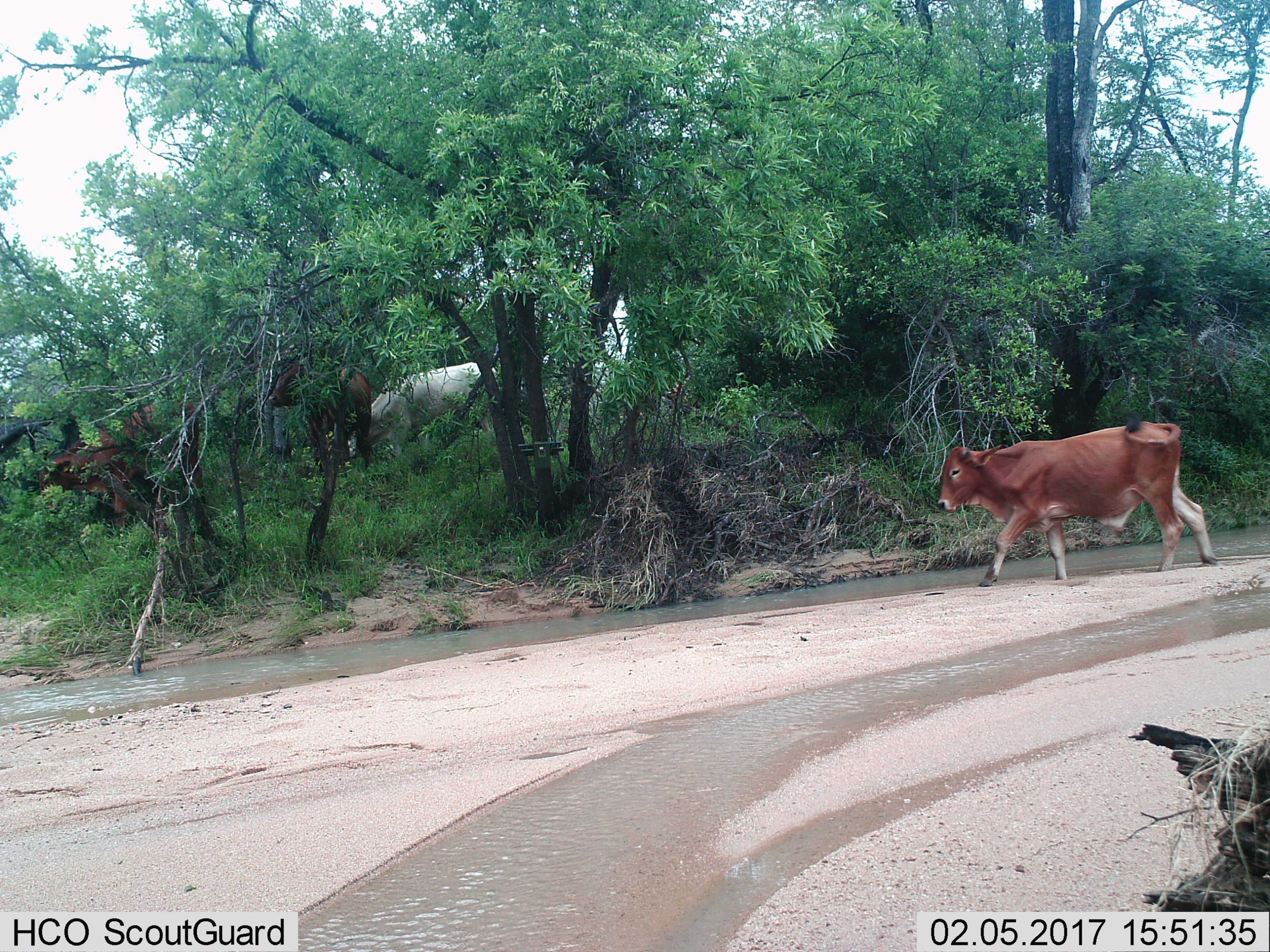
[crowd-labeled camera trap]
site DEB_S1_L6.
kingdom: Animalia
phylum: Chordata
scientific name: Vertebrata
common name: domestic animal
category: domesticanimal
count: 5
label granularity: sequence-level